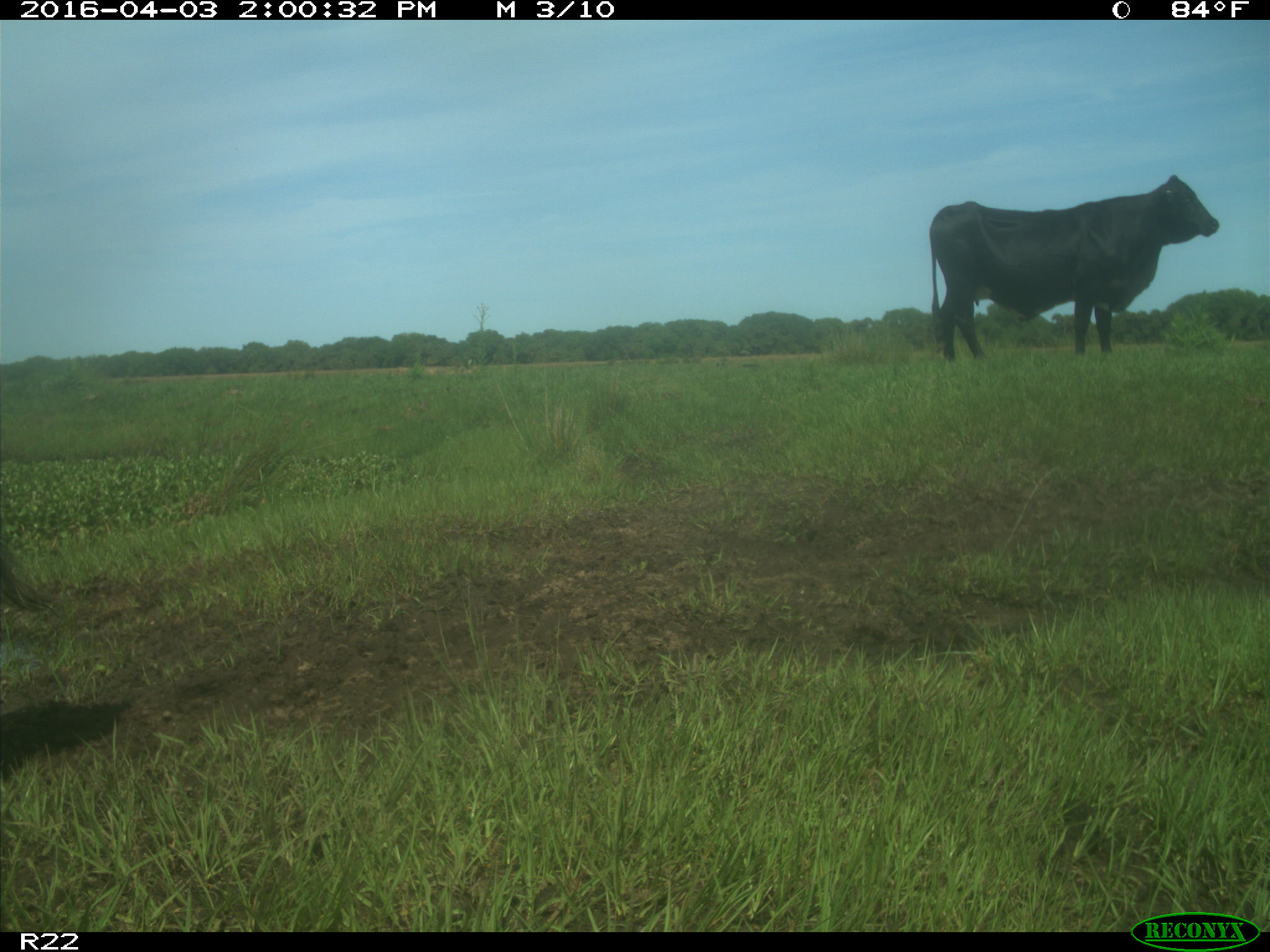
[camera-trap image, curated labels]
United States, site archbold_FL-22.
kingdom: Animalia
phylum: Chordata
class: Mammalia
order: Artiodactyla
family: Bovidae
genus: Bos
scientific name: Bos taurus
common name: domestic cow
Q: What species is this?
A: Bos taurus (domestic cow).